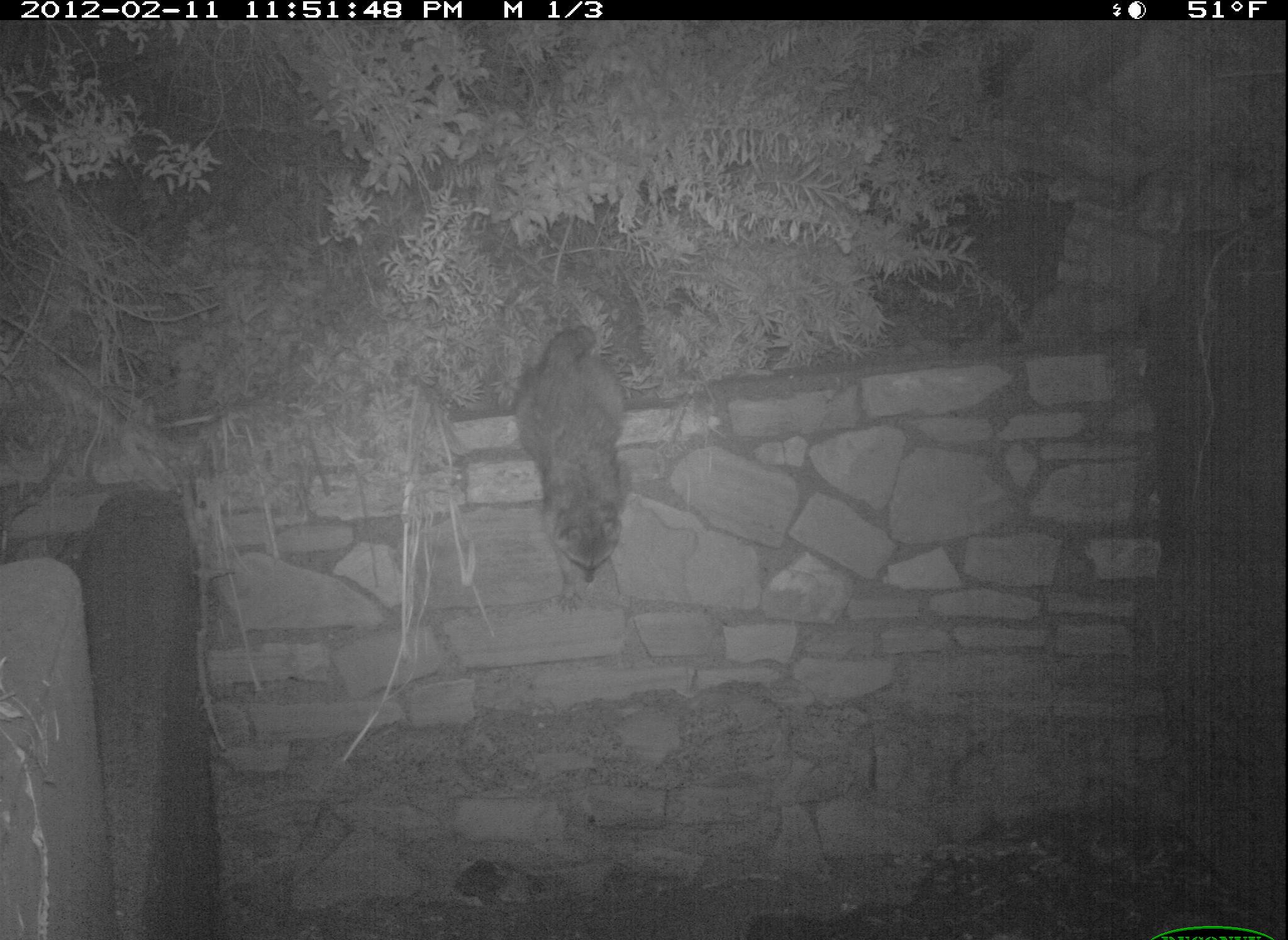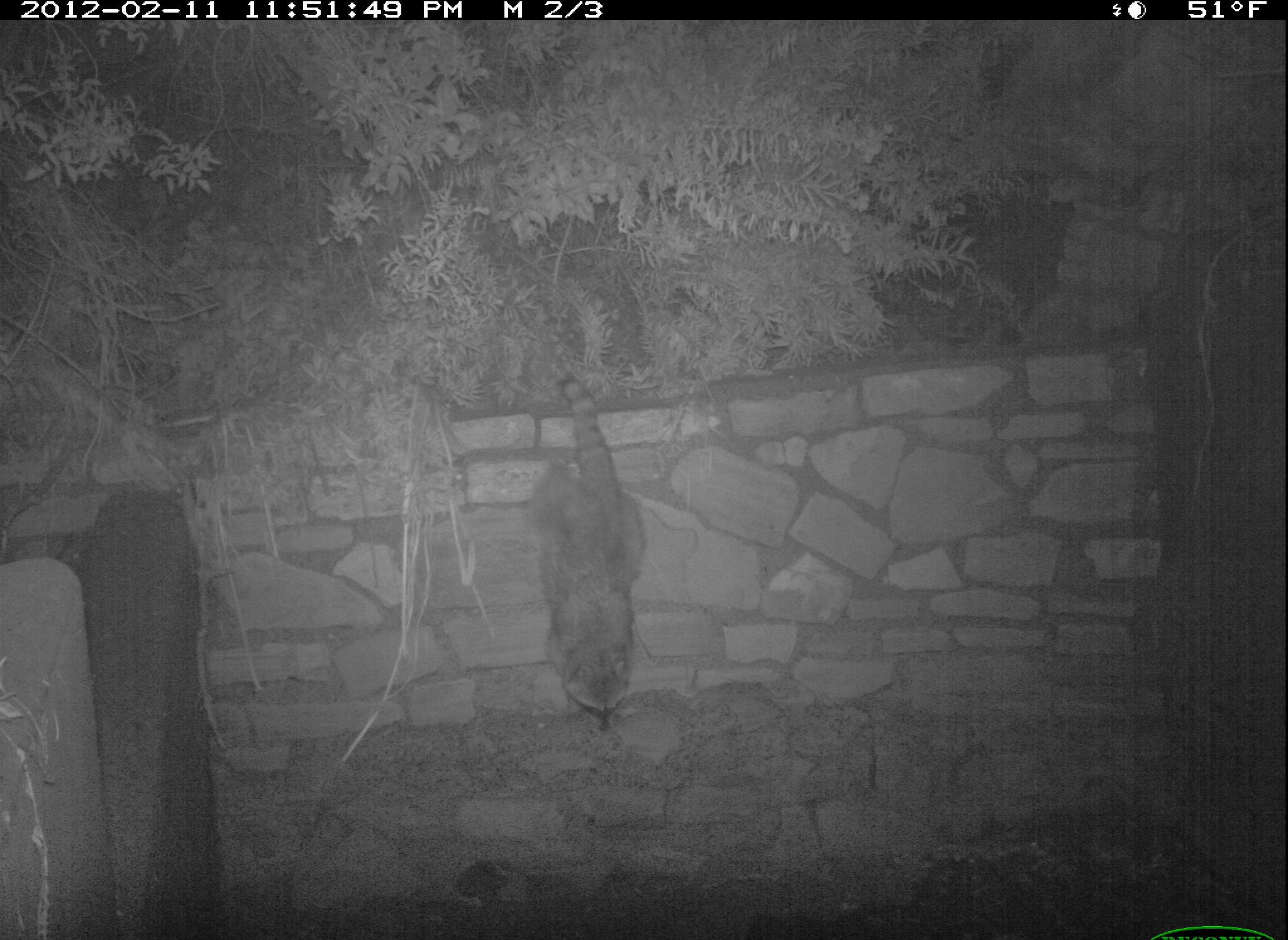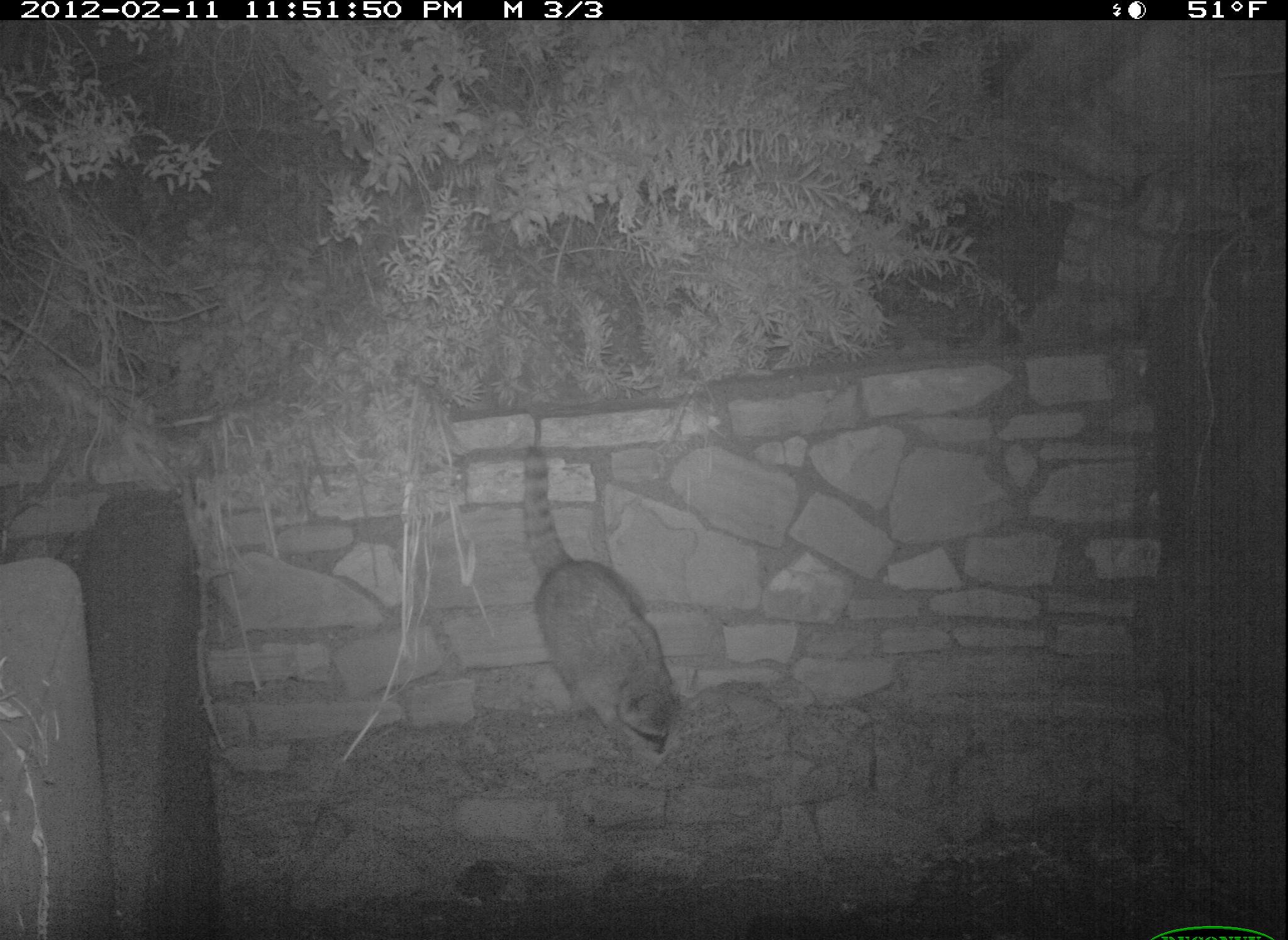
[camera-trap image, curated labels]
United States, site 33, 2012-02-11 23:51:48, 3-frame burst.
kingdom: Animalia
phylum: Chordata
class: Mammalia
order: Carnivora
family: Procyonidae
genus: Procyon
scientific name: Procyon lotor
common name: raccoon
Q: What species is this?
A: Raccoon (Procyon lotor).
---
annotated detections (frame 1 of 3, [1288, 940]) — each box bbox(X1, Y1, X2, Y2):
raccoon: bbox(494, 314, 687, 601)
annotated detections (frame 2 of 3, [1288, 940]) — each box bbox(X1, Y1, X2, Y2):
raccoon: bbox(514, 364, 657, 733)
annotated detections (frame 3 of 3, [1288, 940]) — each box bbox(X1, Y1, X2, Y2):
raccoon: bbox(489, 433, 702, 762)